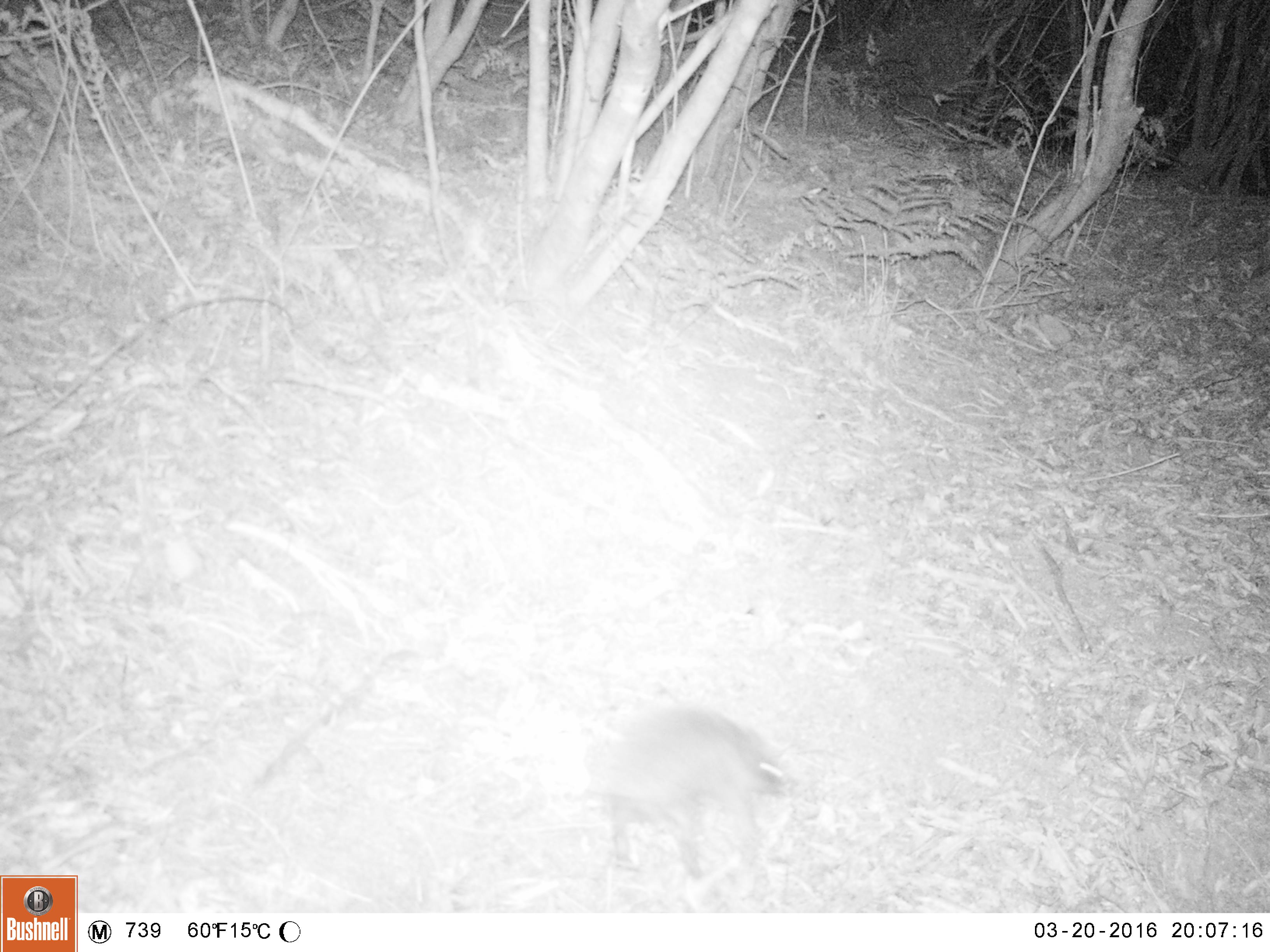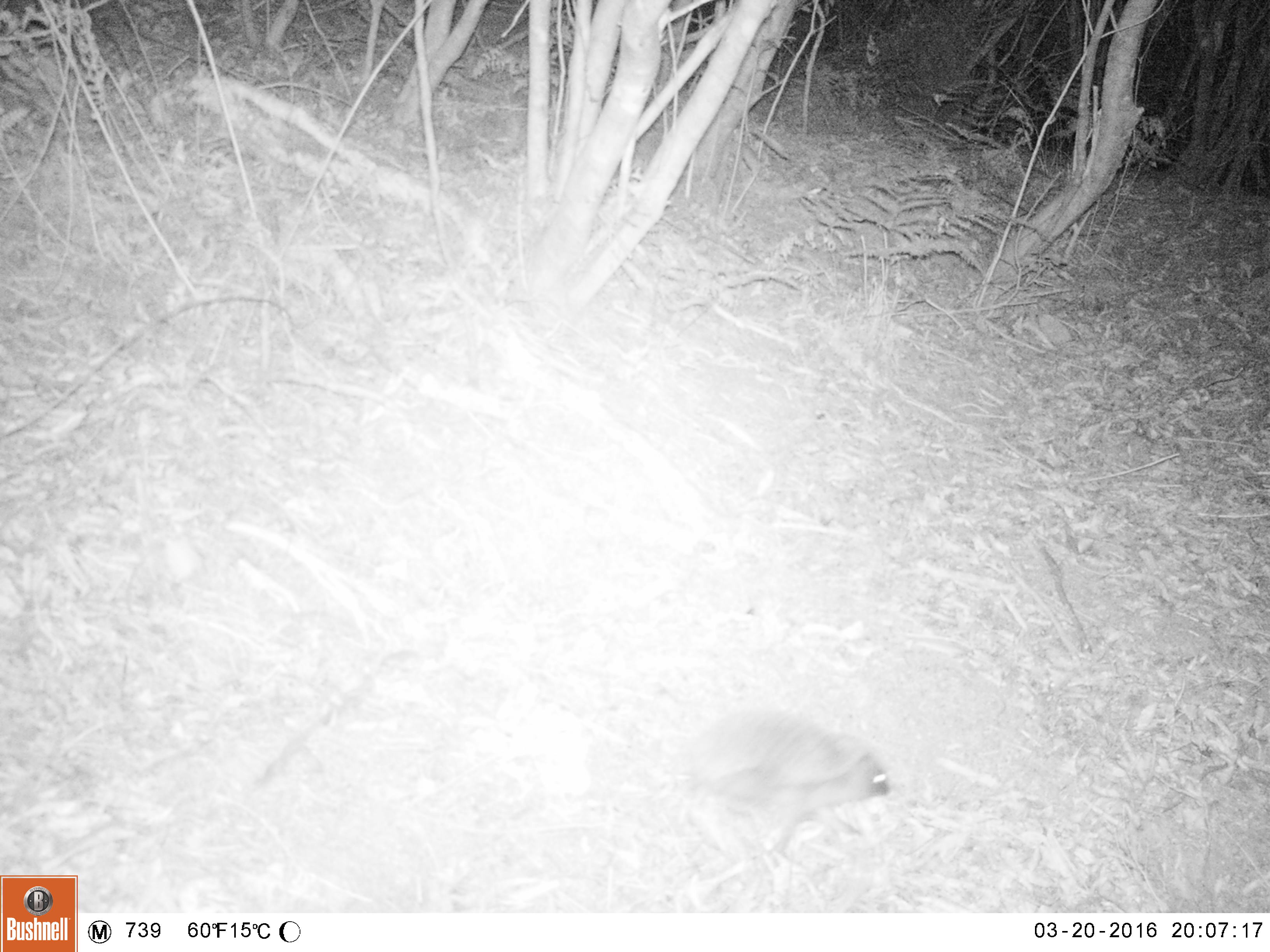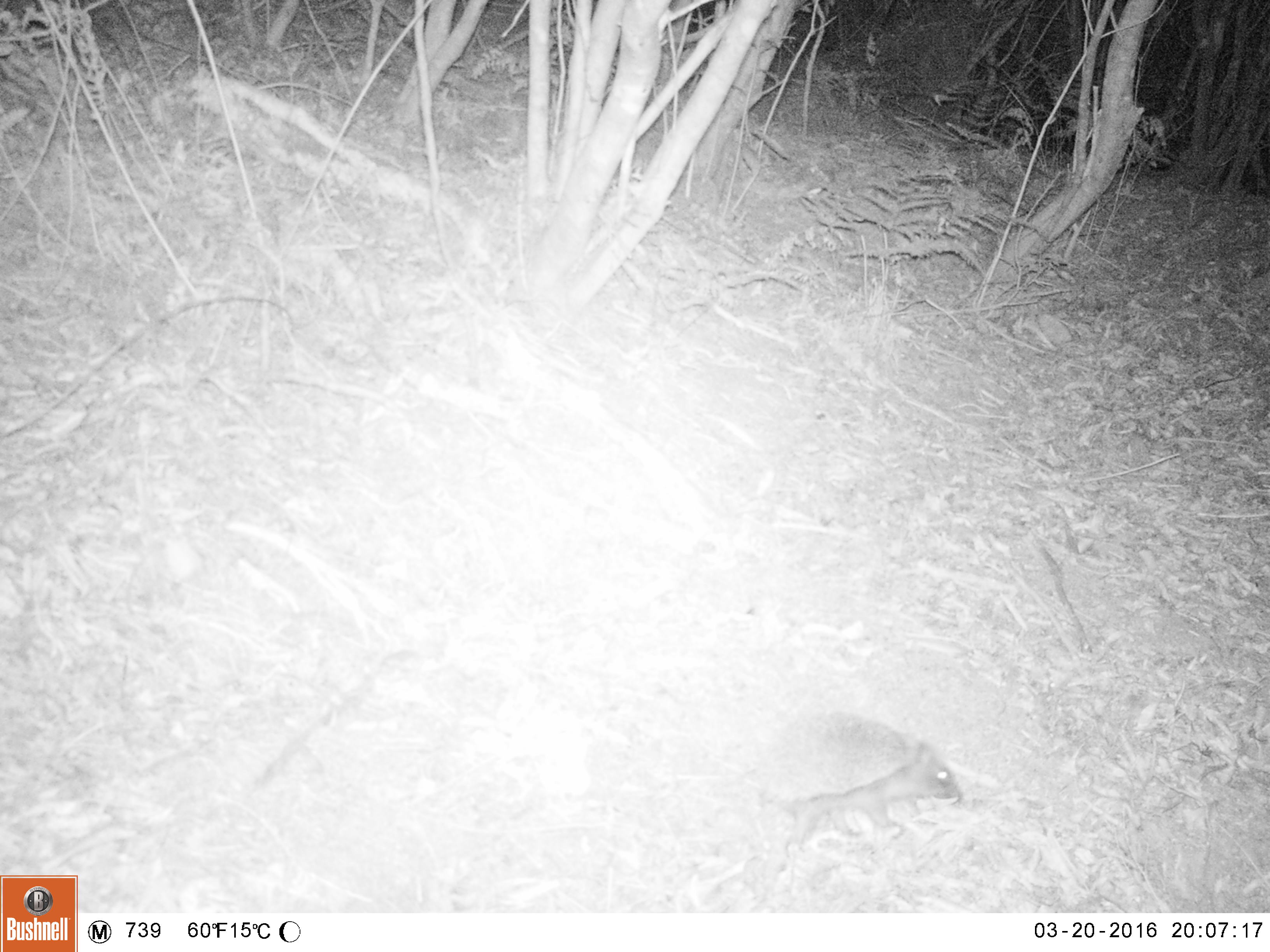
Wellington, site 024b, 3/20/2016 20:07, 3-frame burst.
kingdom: Animalia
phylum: Chordata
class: Mammalia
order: Eulipotyphla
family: Erinaceidae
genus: Erinaceus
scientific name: Erinaceus europaeus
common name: hedgehog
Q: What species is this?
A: Hedgehog (Erinaceus europaeus).